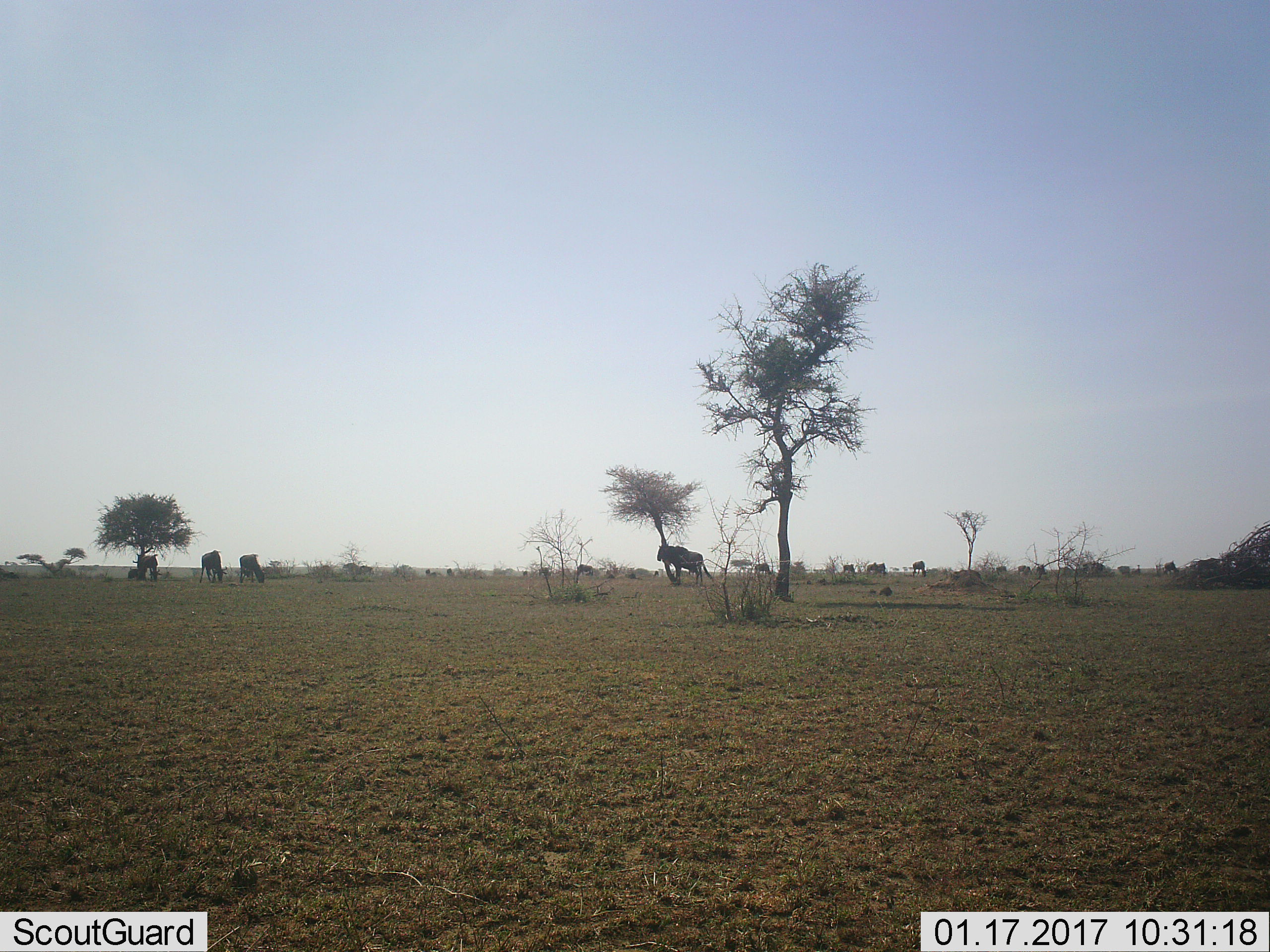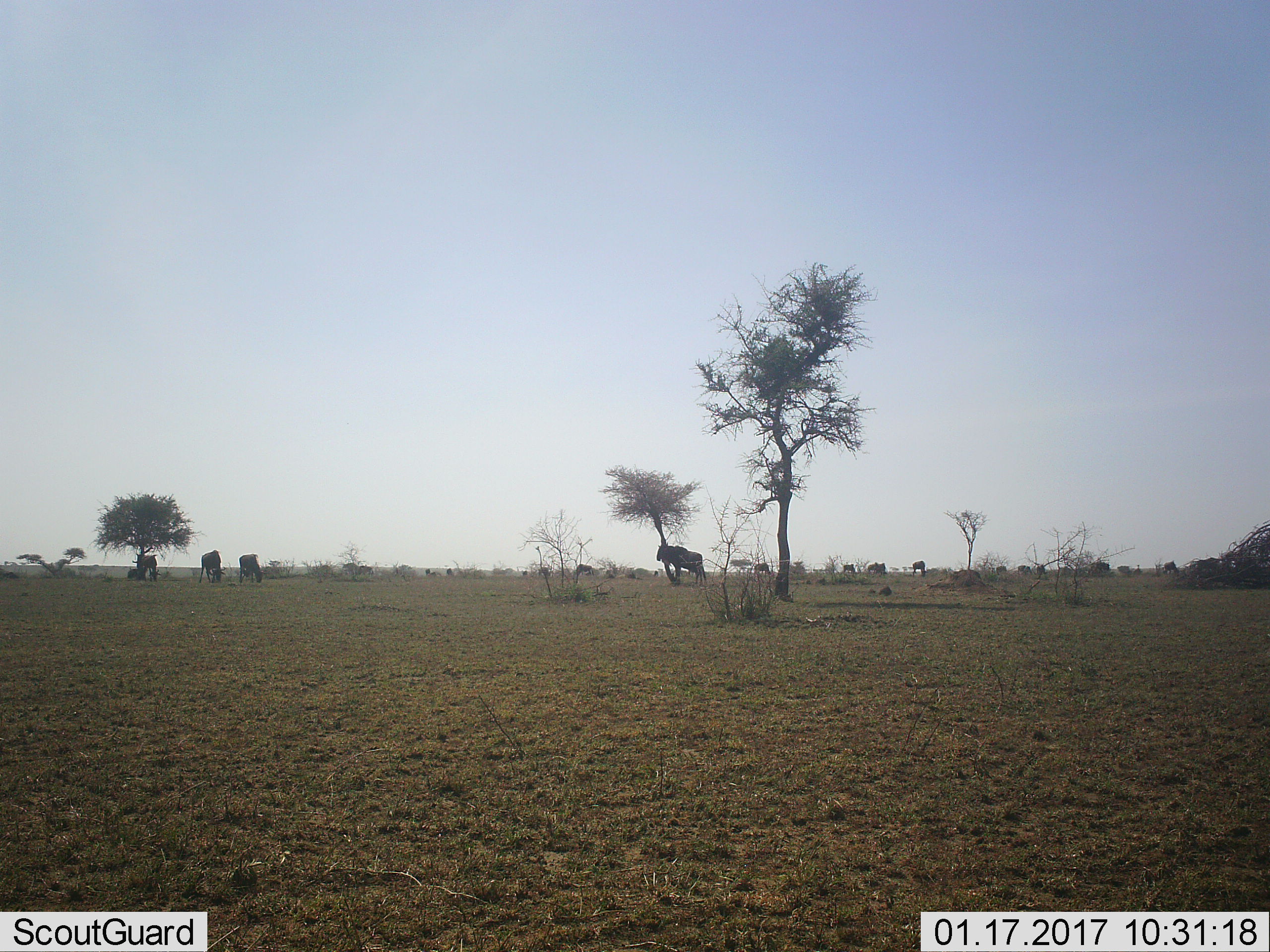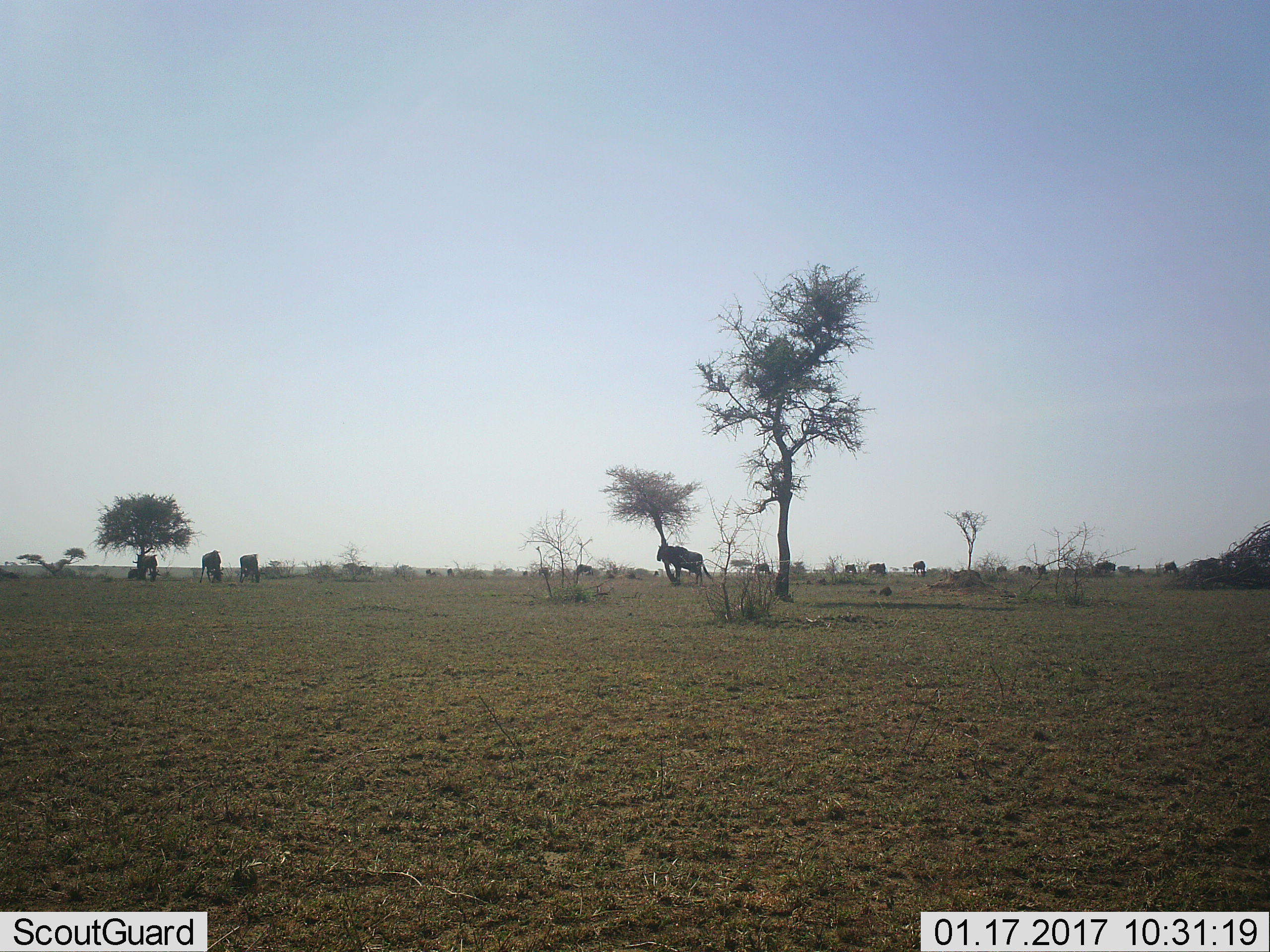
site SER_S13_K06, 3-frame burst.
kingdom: Animalia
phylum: Chordata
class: Mammalia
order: Artiodactyla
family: Bovidae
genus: Connochaetes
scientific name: Connochaetes taurinus taurinus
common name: blue wildebeest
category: wildebeestblue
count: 11-50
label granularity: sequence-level